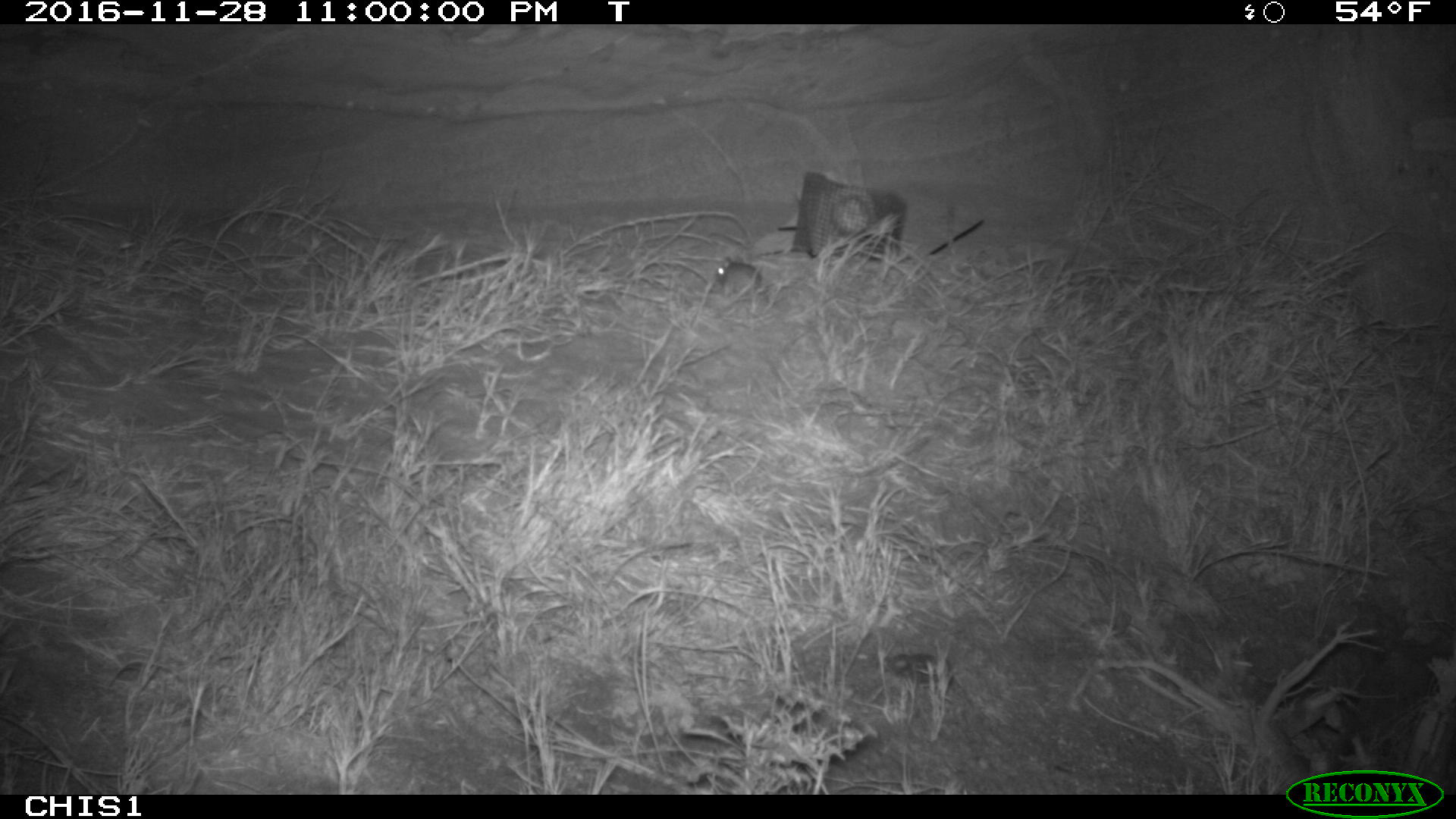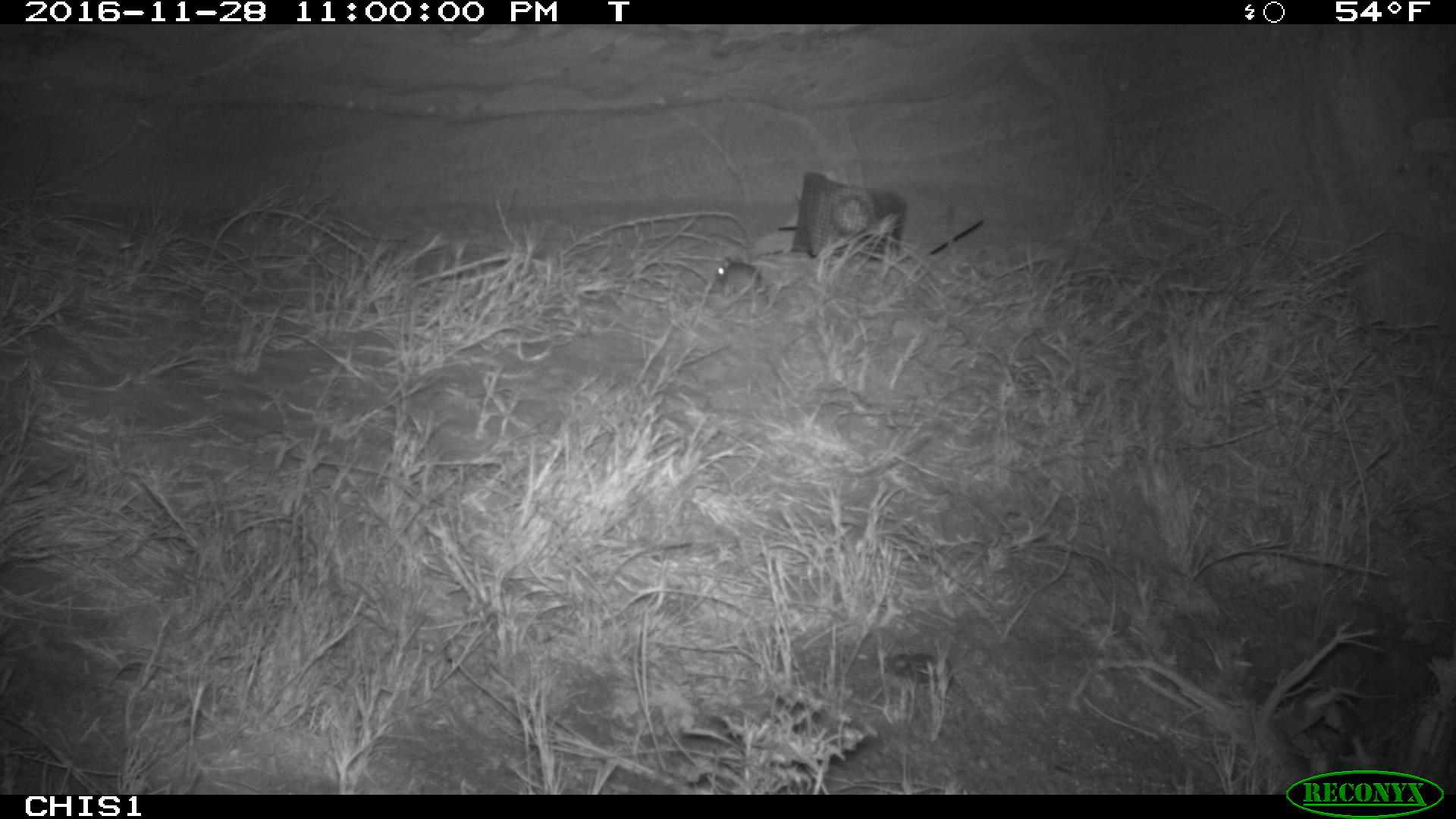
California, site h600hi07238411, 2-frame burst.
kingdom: Animalia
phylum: Chordata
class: Mammalia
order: Rodentia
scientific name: Rodentia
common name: rodent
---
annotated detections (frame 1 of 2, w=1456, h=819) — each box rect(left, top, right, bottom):
rodent: rect(714, 256, 763, 291)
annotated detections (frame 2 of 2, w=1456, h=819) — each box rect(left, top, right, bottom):
rodent: rect(715, 256, 761, 297)